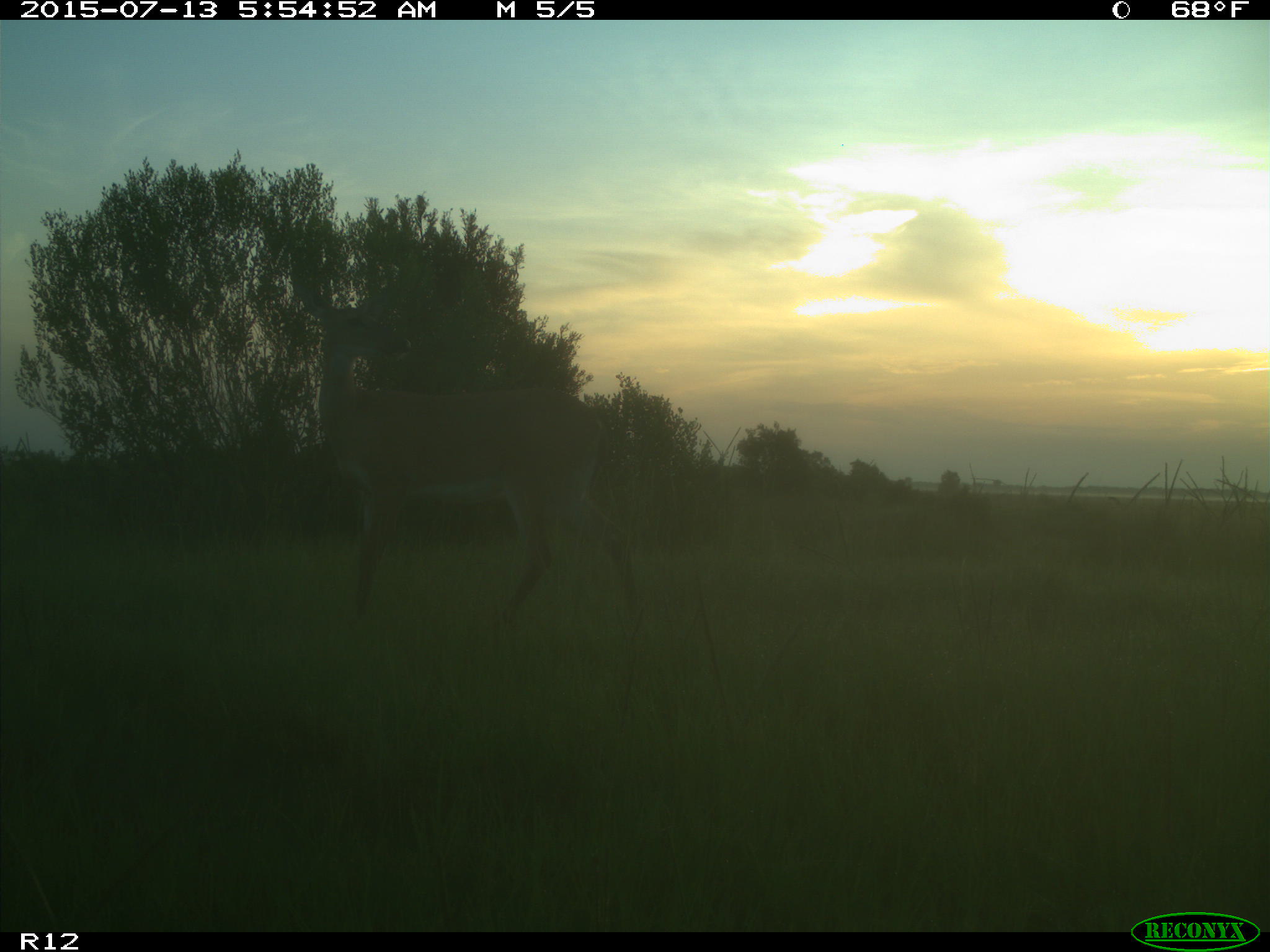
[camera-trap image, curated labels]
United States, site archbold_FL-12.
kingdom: Animalia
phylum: Chordata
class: Mammalia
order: Artiodactyla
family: Cervidae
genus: Odocoileus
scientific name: Odocoileus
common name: deer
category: unidentified deer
Unidentified deer (deer) (Odocoileus).